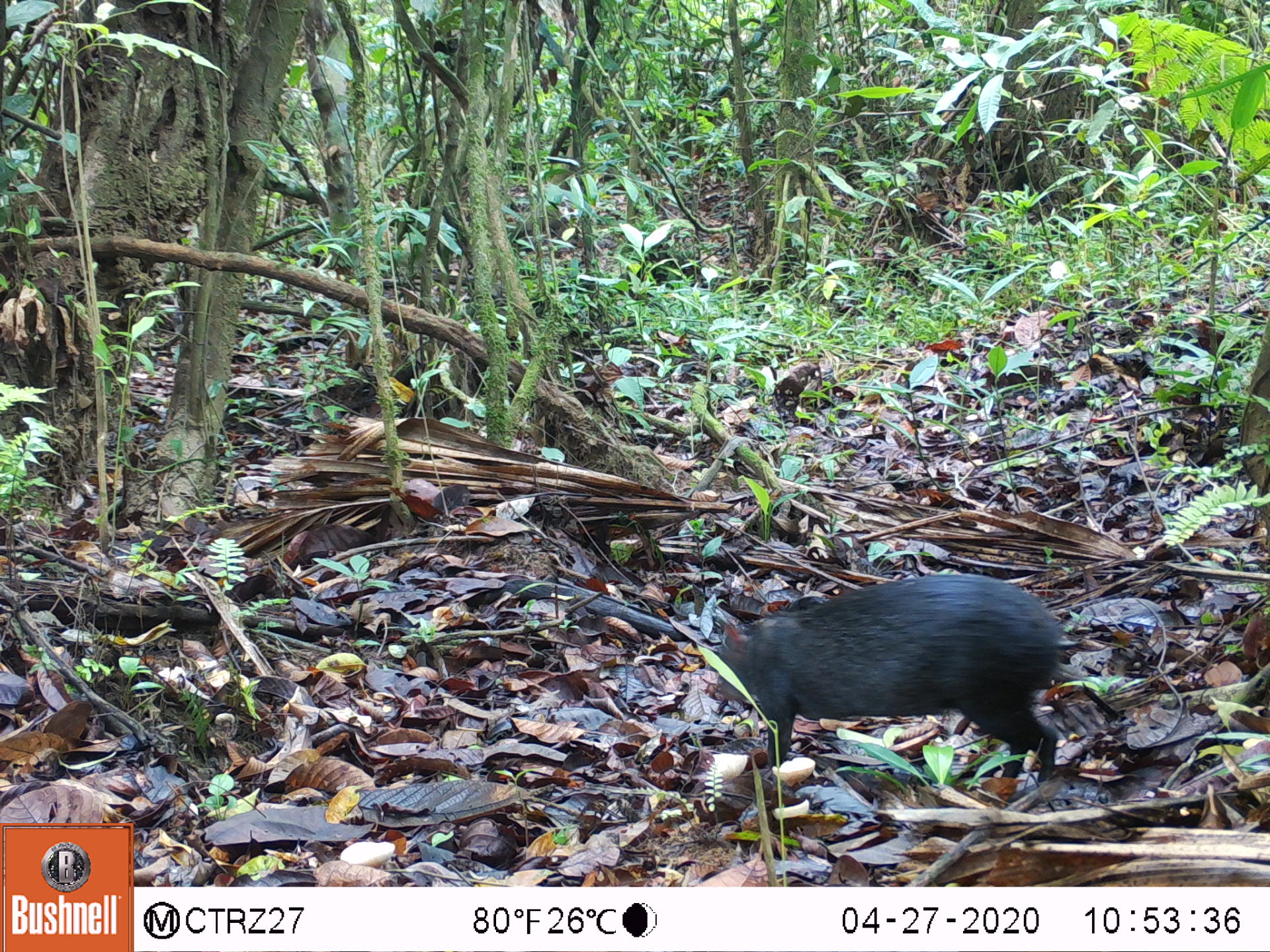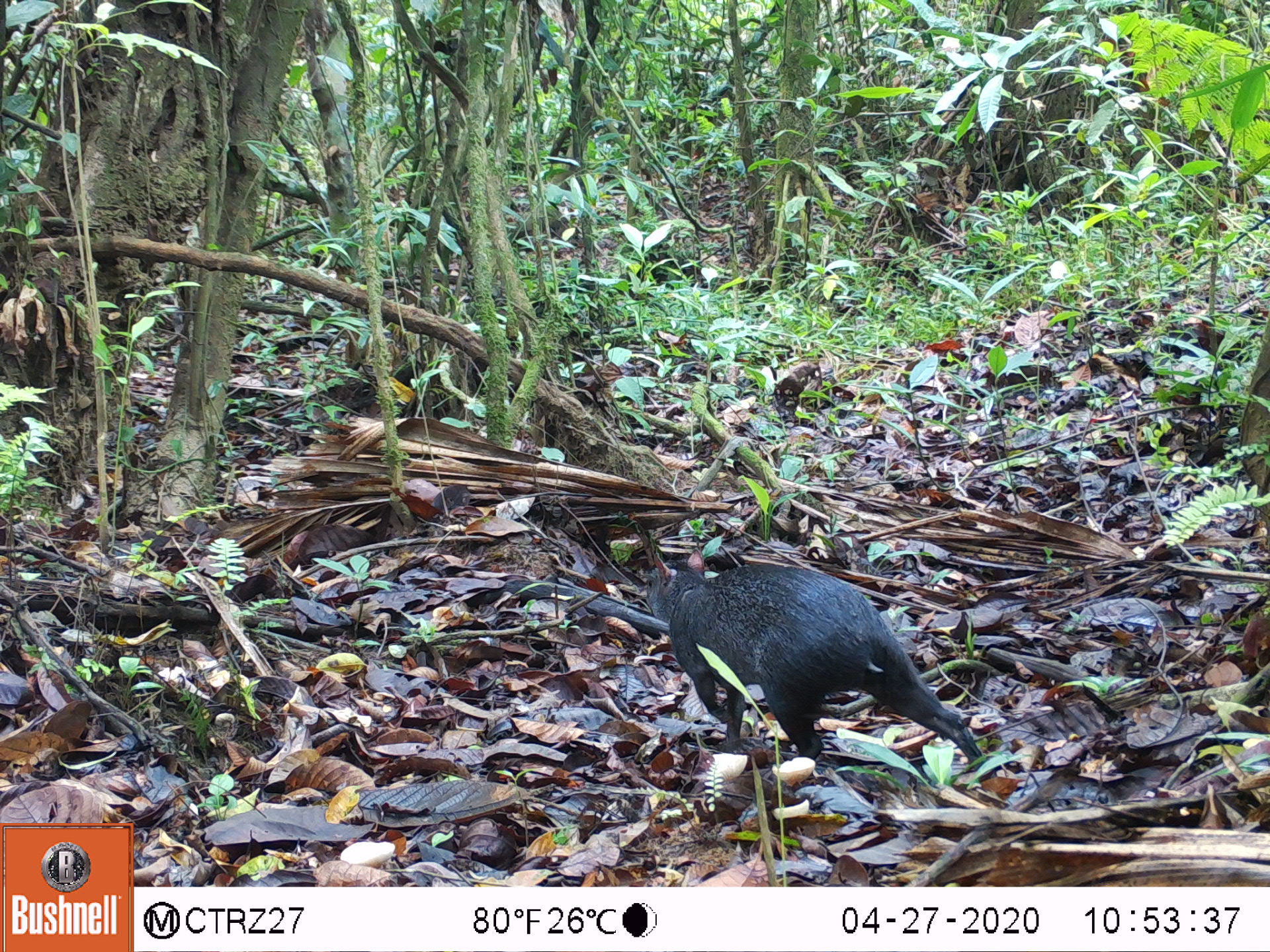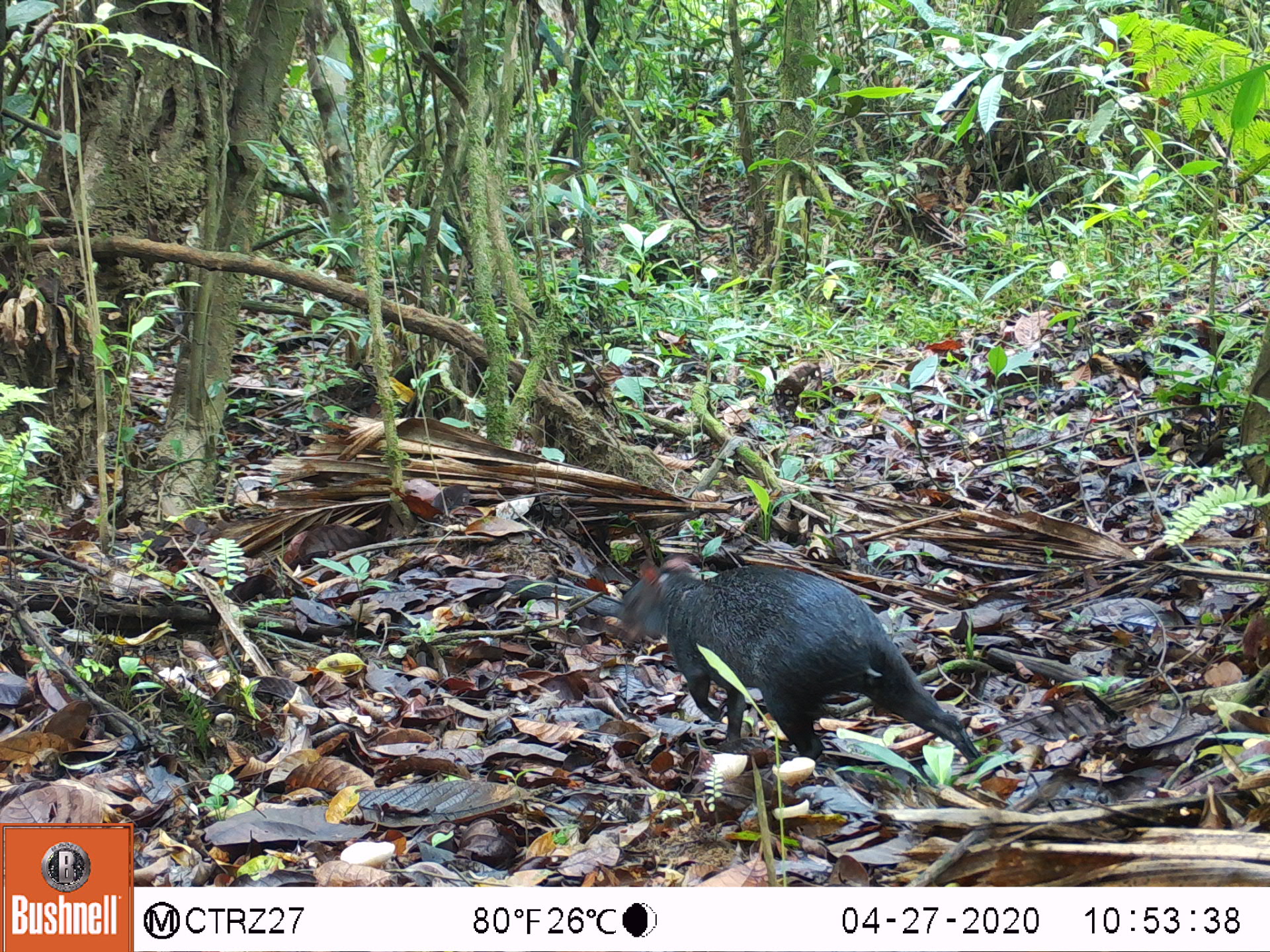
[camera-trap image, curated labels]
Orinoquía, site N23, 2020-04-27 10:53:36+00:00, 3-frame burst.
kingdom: Animalia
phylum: Chordata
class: Mammalia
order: Rodentia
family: Dasyproctidae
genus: Dasyprocta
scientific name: Dasyprocta fuliginosa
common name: black agouti